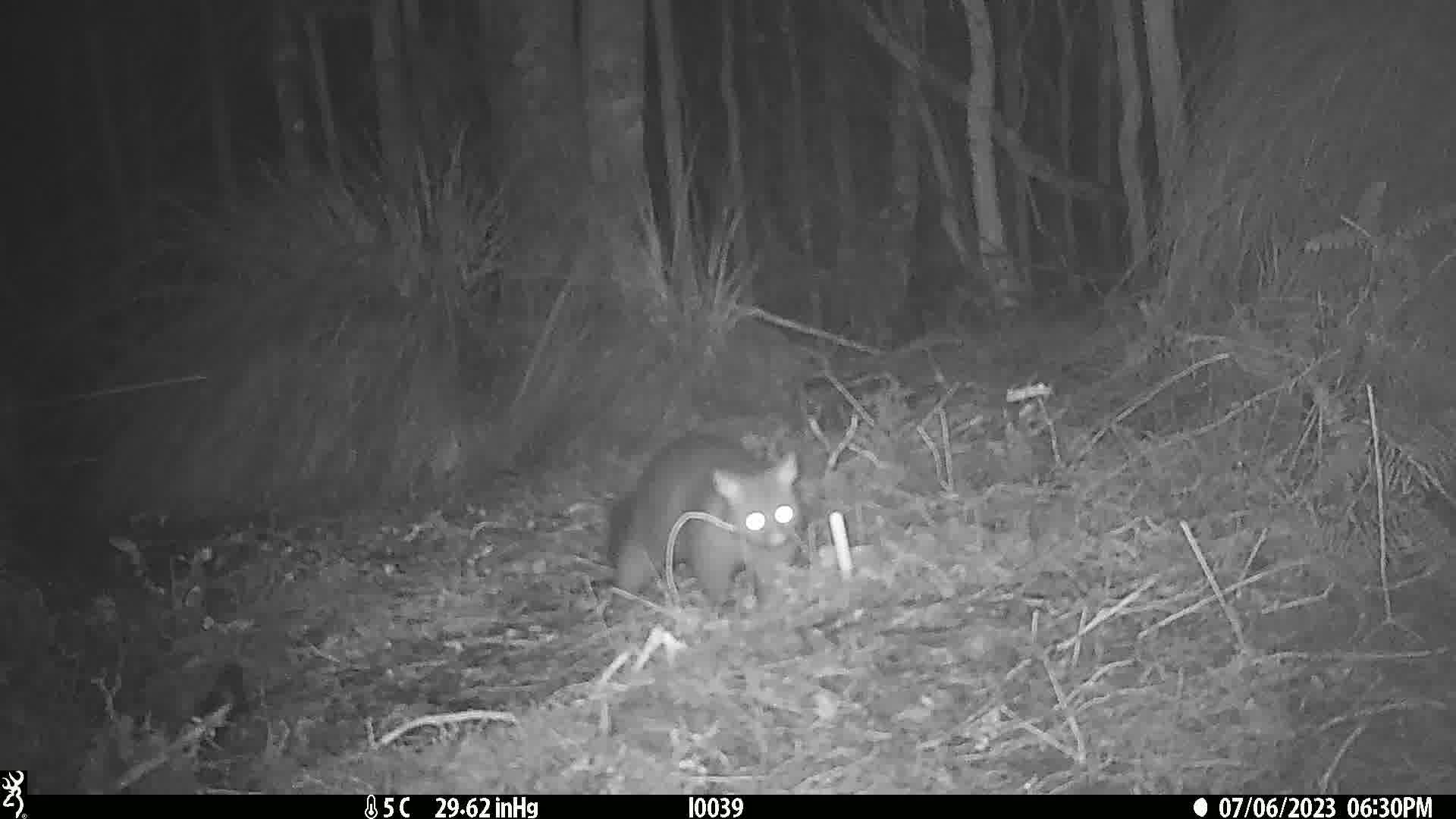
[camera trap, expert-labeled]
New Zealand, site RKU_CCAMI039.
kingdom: Animalia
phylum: Chordata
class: Mammalia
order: Diprotodontia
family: Phalangeridae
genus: Trichosurus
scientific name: Trichosurus vulpecula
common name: common brushtail possum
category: possum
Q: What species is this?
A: Possum (common brushtail possum) (Trichosurus vulpecula).